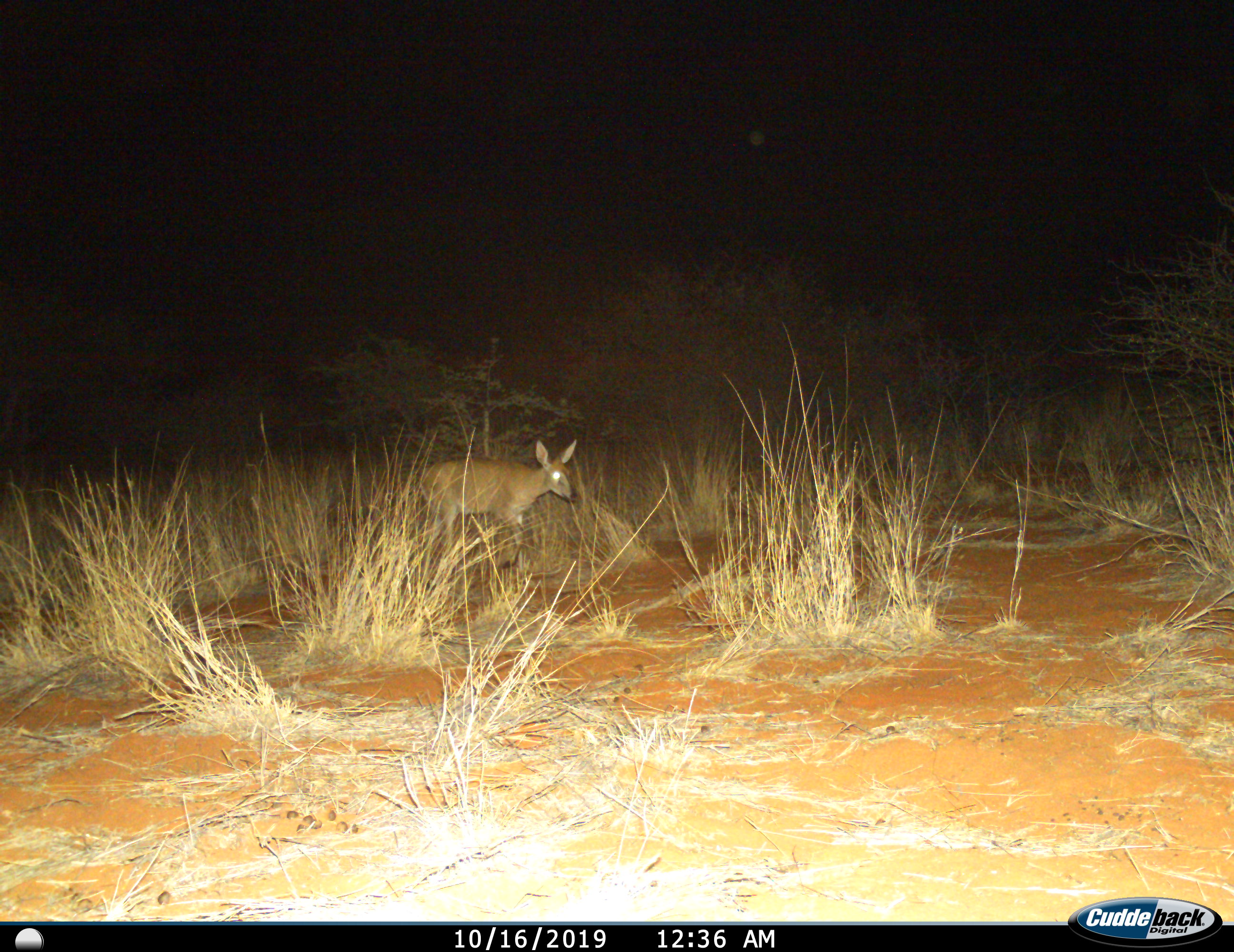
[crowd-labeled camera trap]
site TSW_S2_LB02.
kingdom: Animalia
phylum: Chordata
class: Mammalia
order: Artiodactyla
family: Bovidae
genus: Sylvicapra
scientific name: Sylvicapra grimmia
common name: common duiker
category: duikercommongrey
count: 1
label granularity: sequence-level